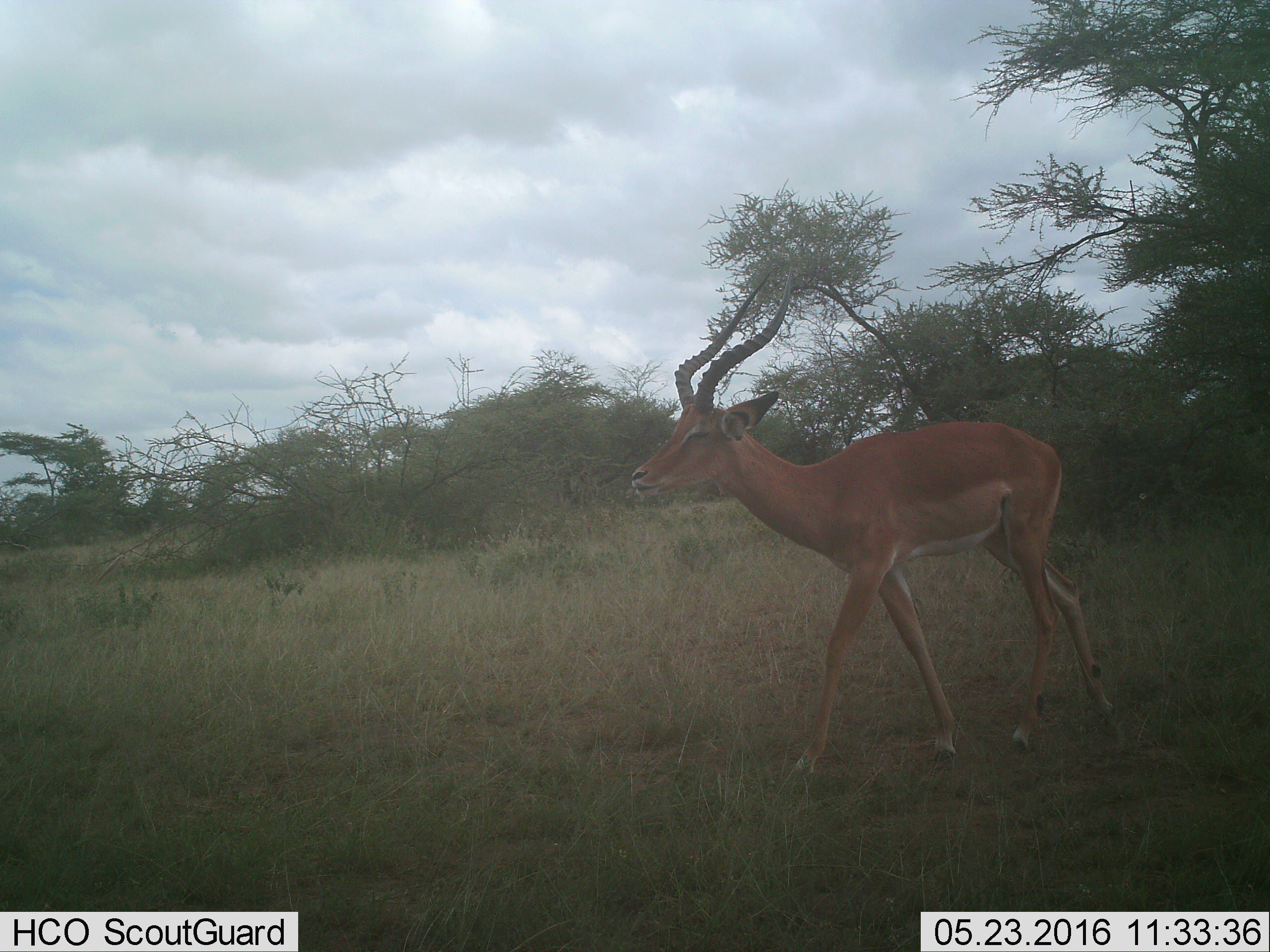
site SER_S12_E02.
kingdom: Animalia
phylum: Chordata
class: Mammalia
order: Artiodactyla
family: Bovidae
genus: Aepyceros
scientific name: Aepyceros melampus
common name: impala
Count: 1.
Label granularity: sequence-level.